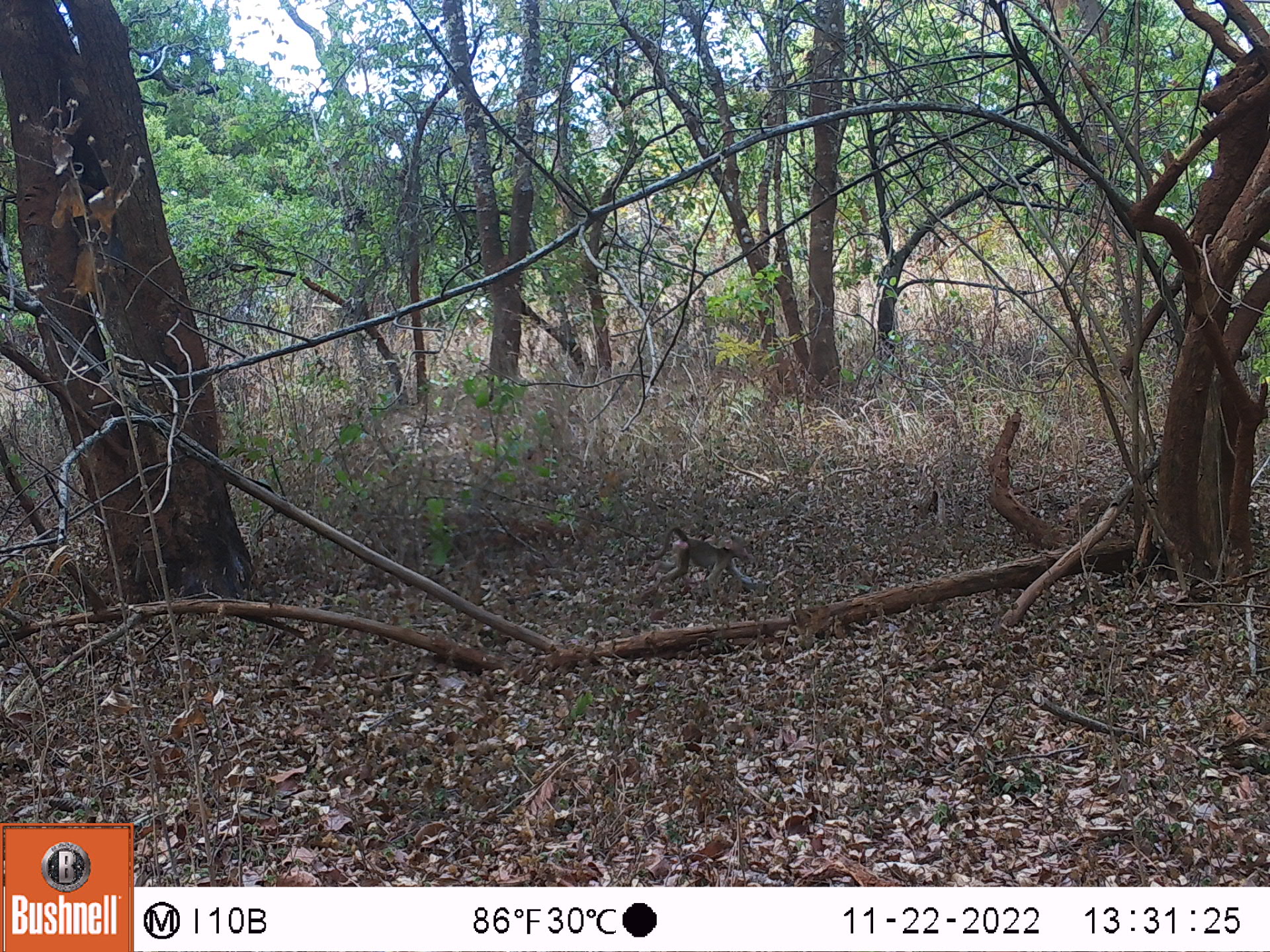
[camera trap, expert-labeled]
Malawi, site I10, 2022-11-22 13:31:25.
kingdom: Animalia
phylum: Chordata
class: Mammalia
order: Primates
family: Cercopithecidae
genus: Papio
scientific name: Papio cynocephalus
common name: yellow baboon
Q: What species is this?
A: Yellow baboon (Papio cynocephalus).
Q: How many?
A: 1.